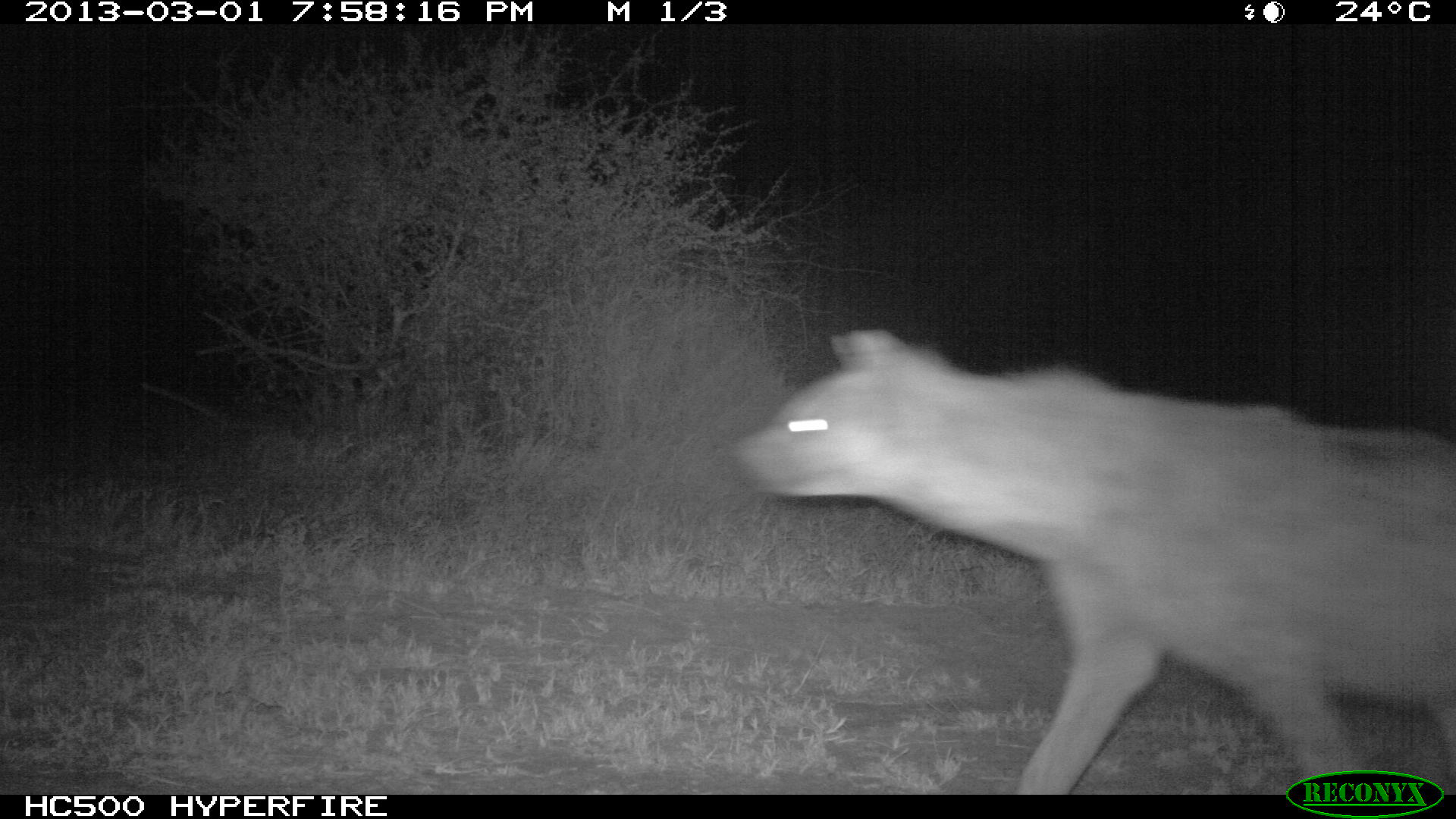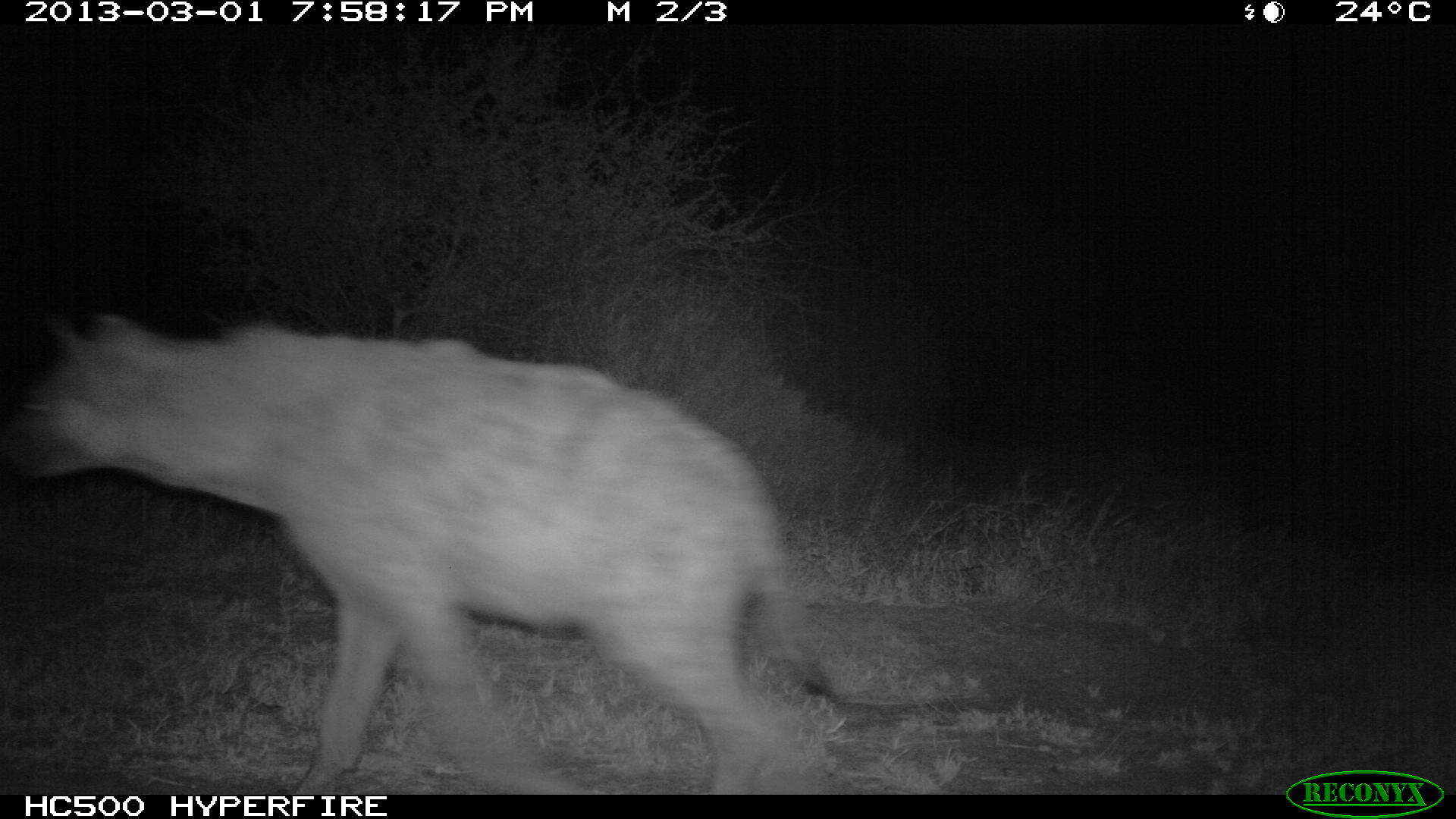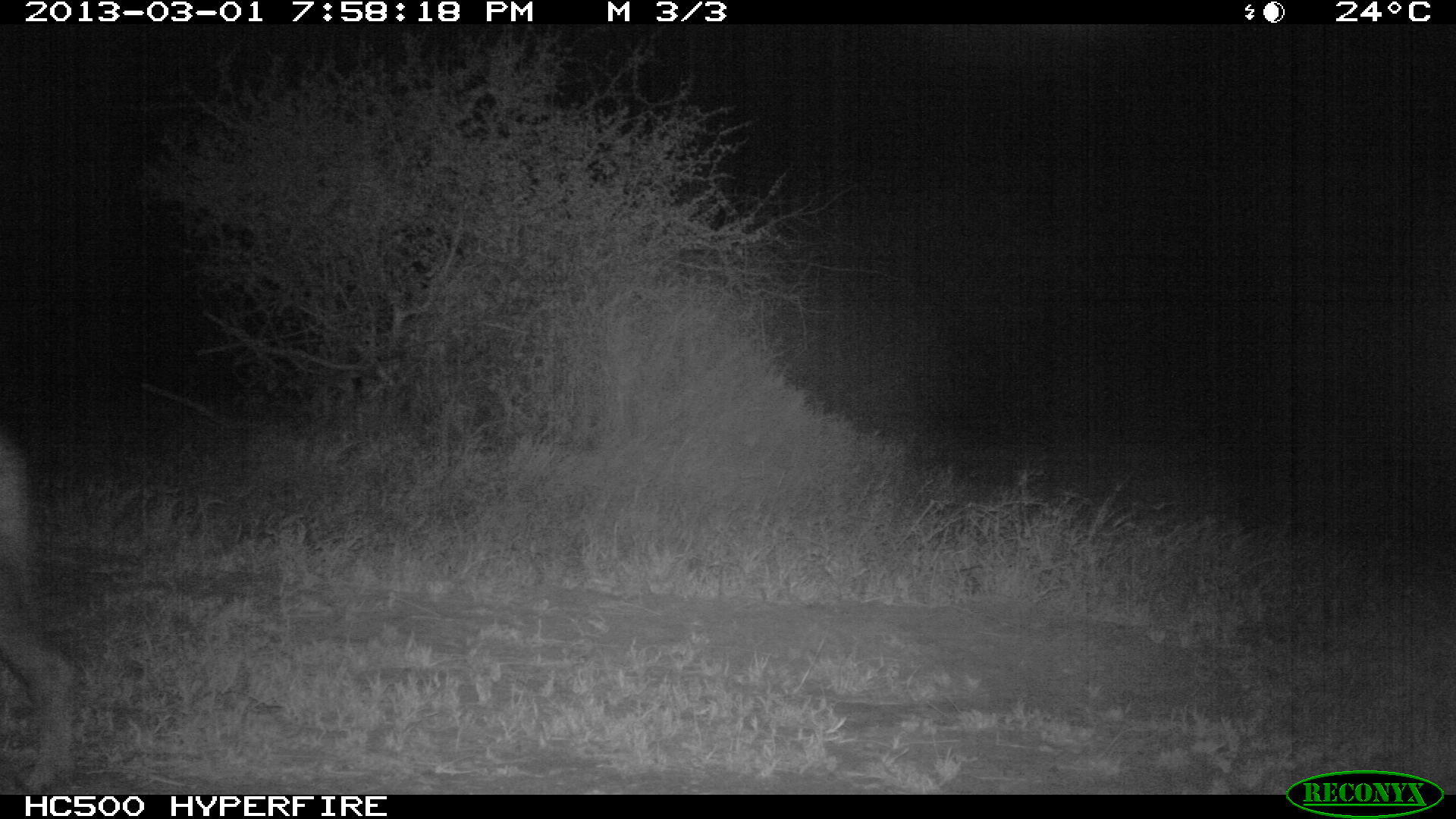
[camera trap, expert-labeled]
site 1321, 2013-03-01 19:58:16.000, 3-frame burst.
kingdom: Animalia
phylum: Chordata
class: Mammalia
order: Carnivora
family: Hyaenidae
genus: Crocuta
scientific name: Crocuta crocuta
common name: spotted hyena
Crocuta crocuta (spotted hyena), count 1.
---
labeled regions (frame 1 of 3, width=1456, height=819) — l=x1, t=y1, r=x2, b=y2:
crocuta crocuta: l=738, t=326, r=1452, b=798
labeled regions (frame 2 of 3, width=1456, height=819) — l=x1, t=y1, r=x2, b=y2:
crocuta crocuta: l=2, t=309, r=842, b=794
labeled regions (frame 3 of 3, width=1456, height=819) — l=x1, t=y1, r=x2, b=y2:
crocuta crocuta: l=0, t=420, r=78, b=795